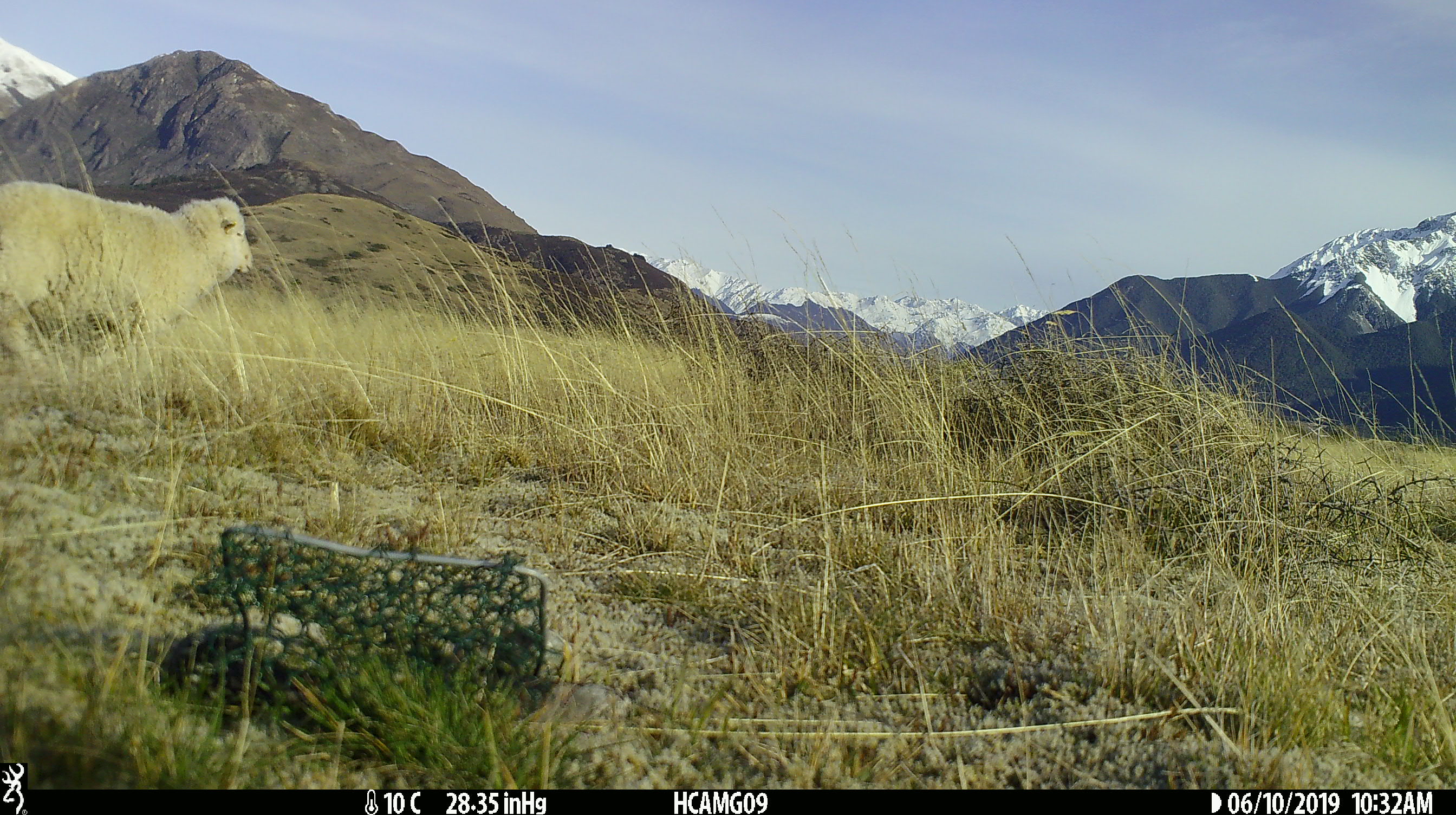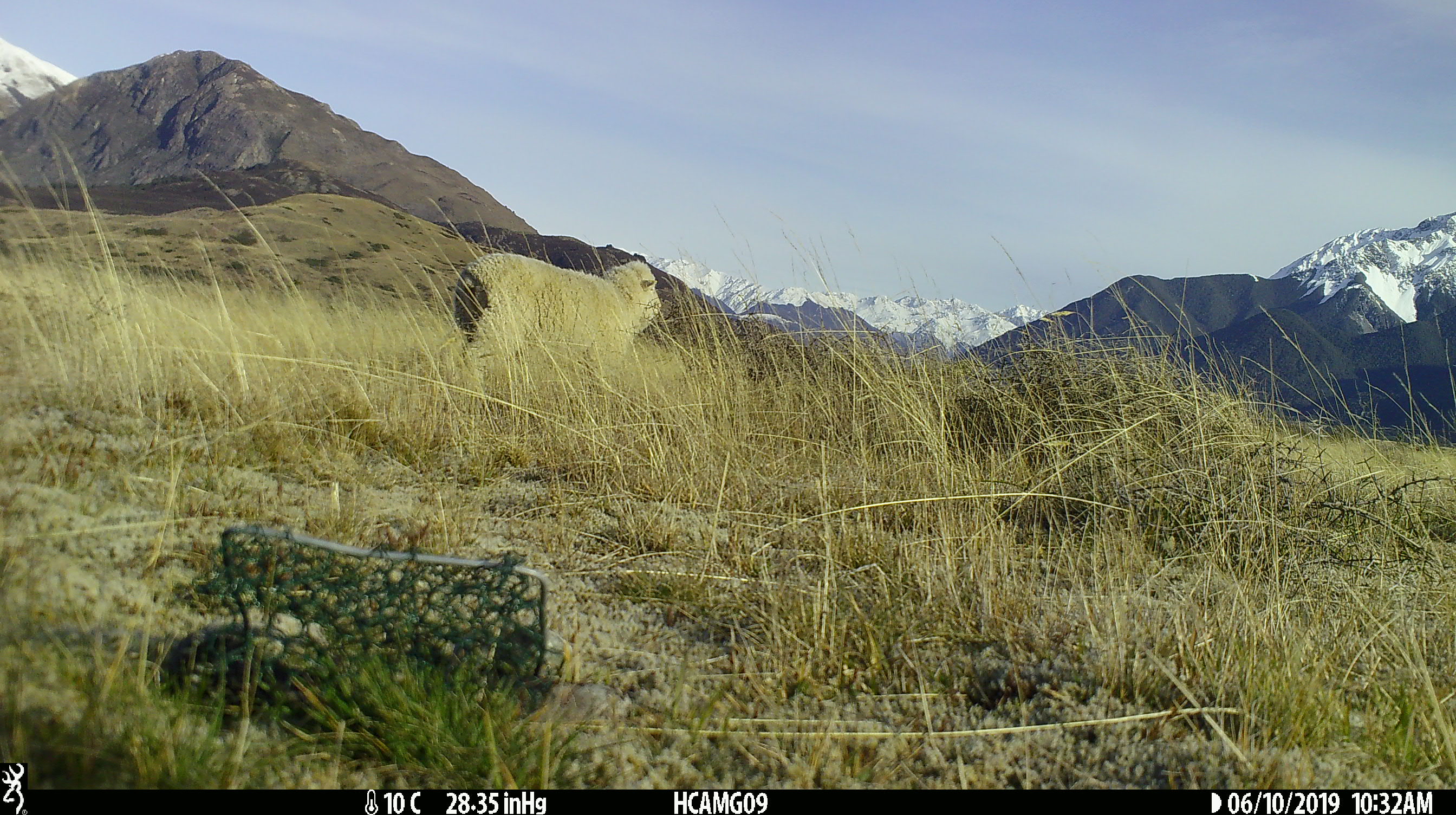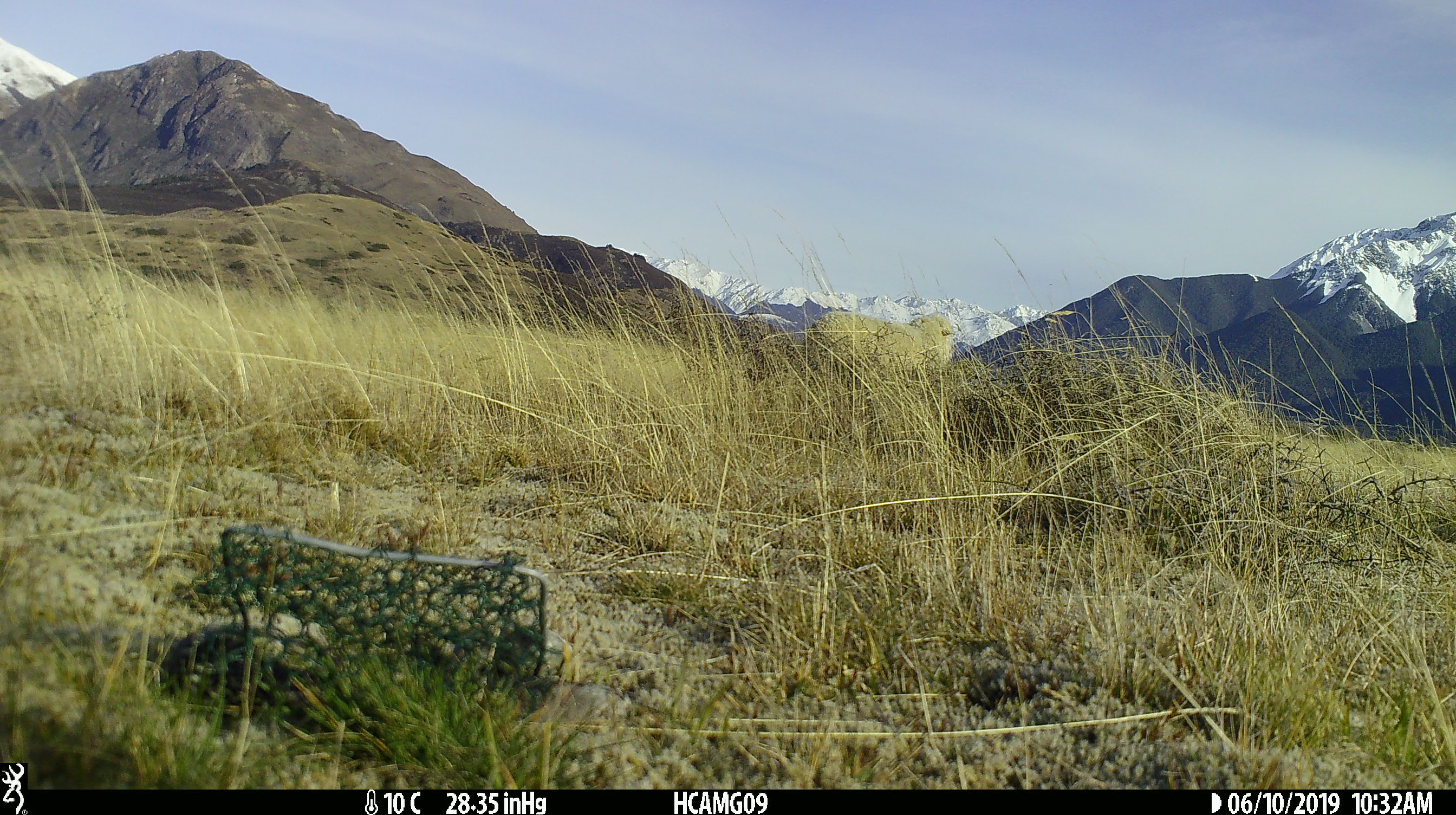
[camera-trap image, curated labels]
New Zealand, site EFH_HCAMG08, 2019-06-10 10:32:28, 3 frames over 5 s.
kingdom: Animalia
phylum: Chordata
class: Mammalia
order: Artiodactyla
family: Bovidae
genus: Ovis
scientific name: Ovis aries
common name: domestic sheep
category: sheep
Sheep (domestic sheep) (Ovis aries).